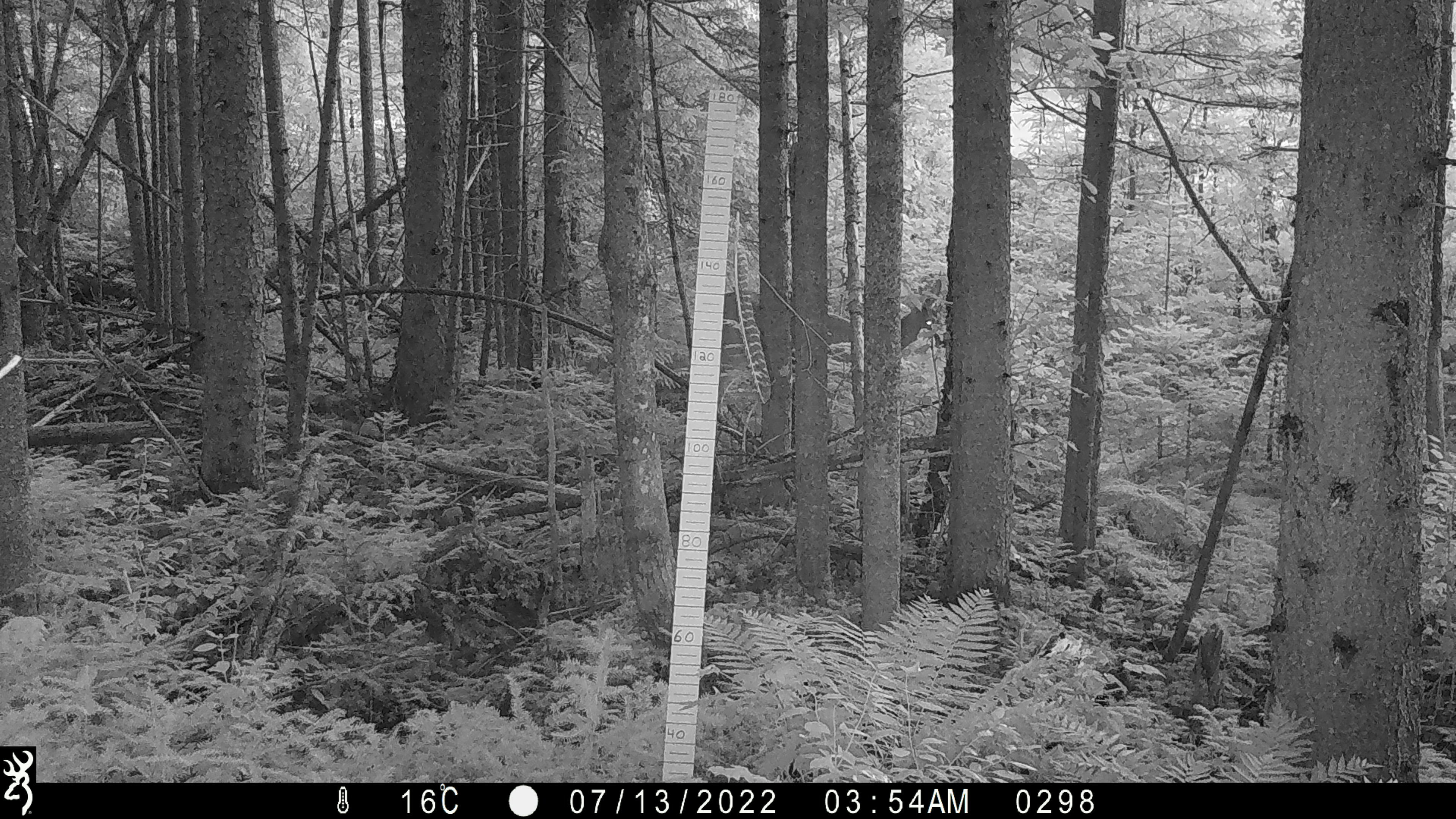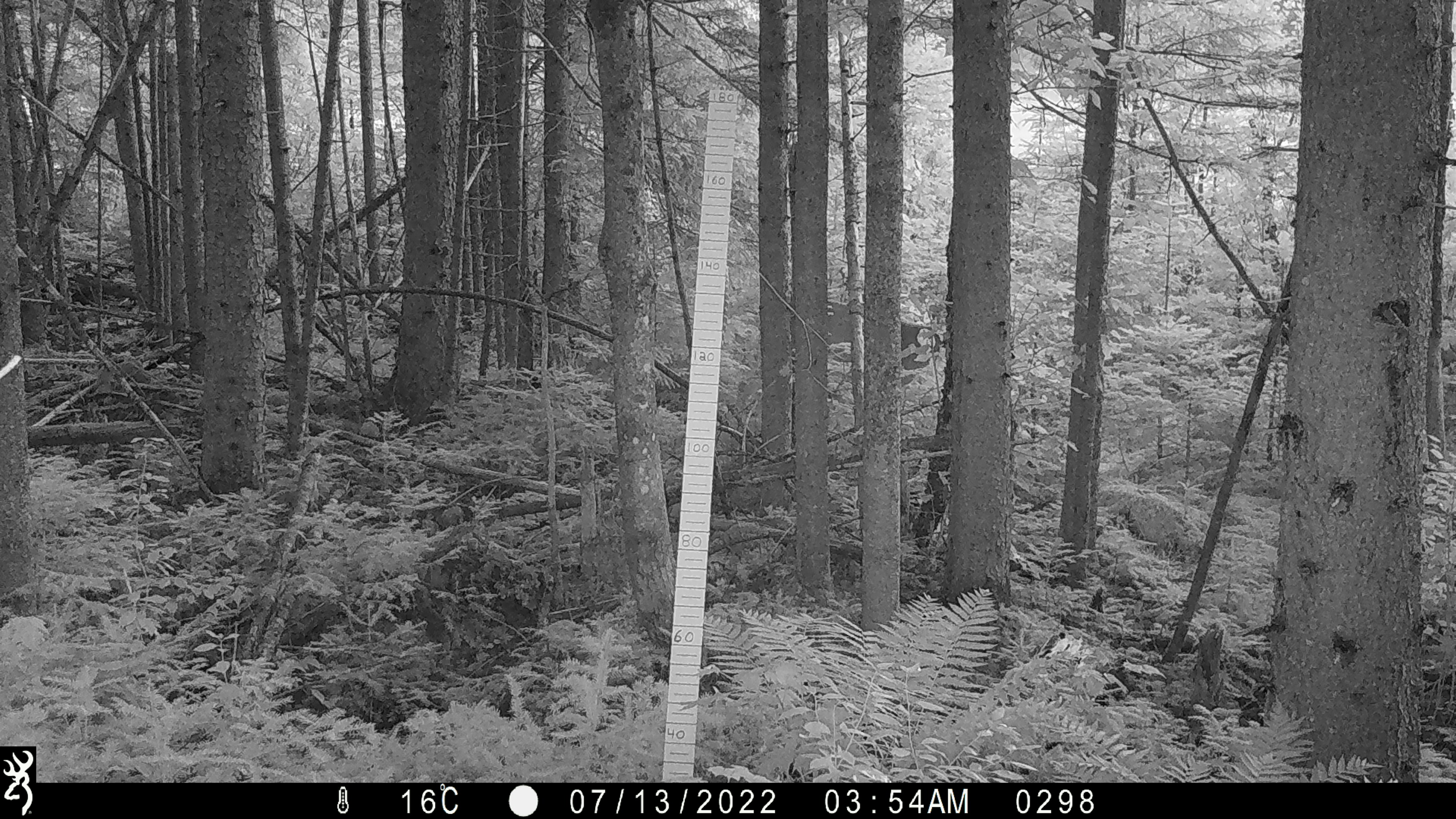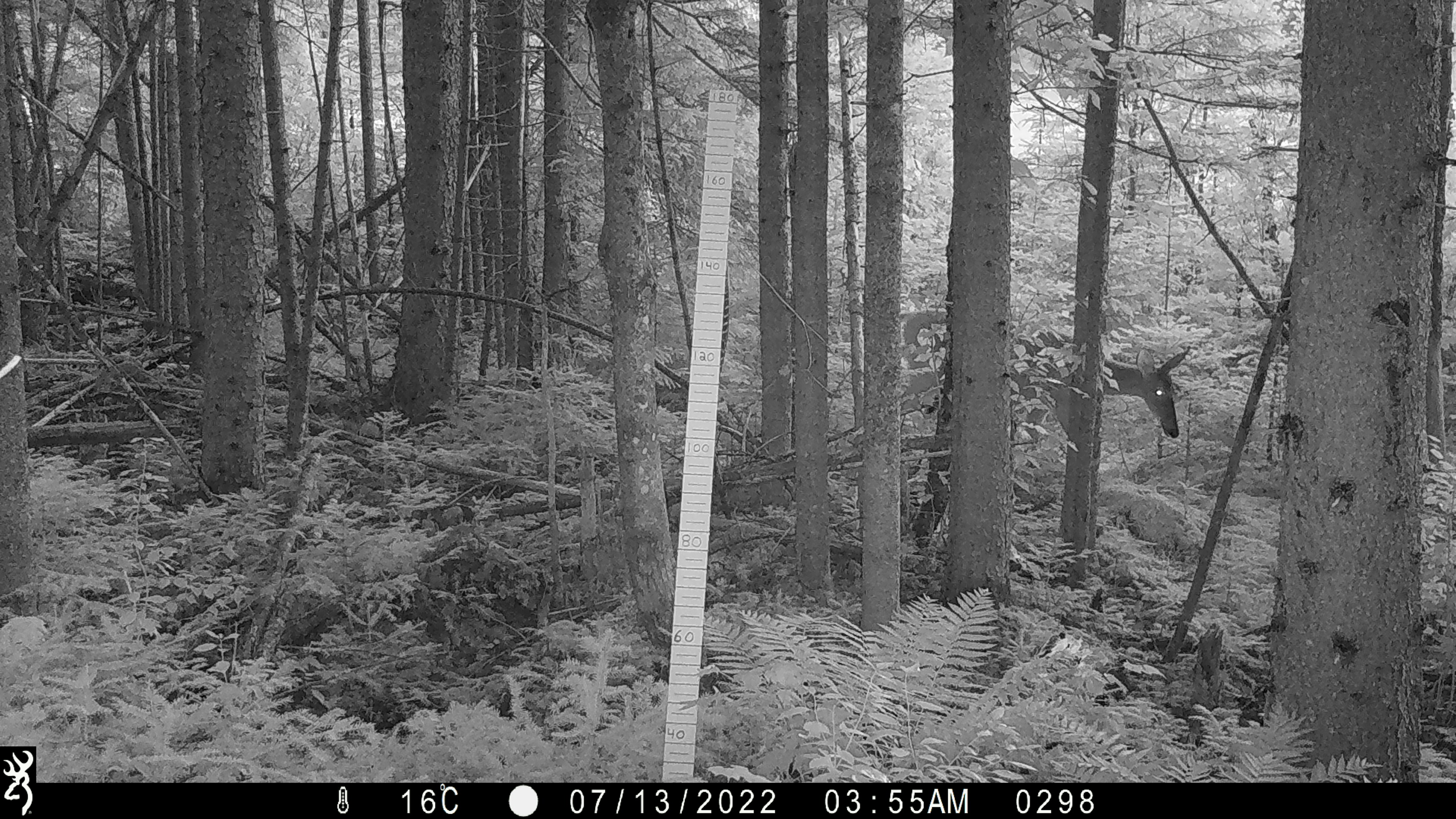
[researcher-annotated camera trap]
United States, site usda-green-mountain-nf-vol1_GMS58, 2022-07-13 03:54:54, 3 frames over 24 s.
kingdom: Animalia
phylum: Chordata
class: Mammalia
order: Artiodactyla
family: Cervidae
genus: Odocoileus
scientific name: Odocoileus virginianus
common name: white-tailed deer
White-tailed deer (Odocoileus virginianus).